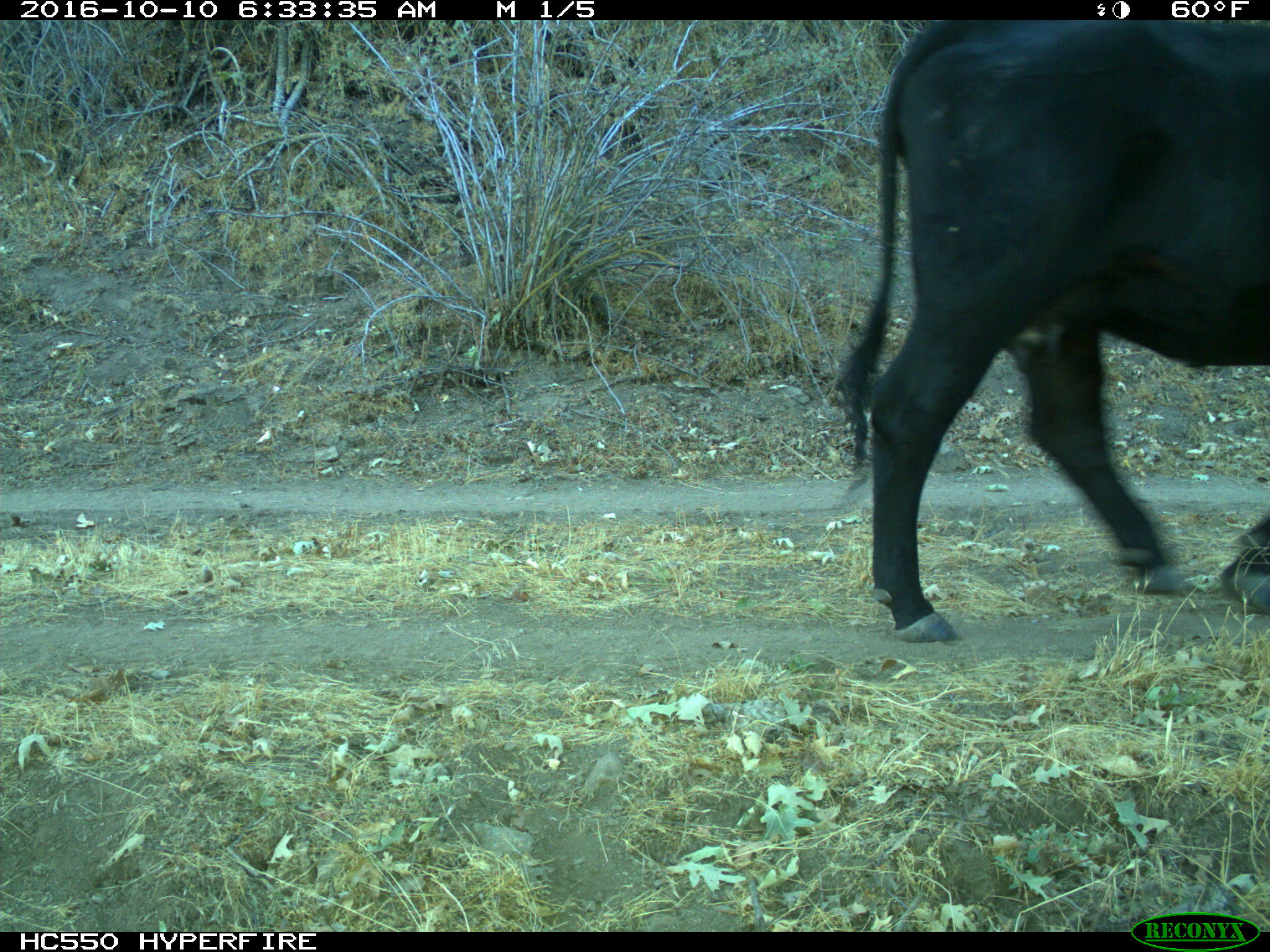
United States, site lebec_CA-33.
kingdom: Animalia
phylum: Chordata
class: Mammalia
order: Artiodactyla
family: Bovidae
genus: Bos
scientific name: Bos taurus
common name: domestic cow